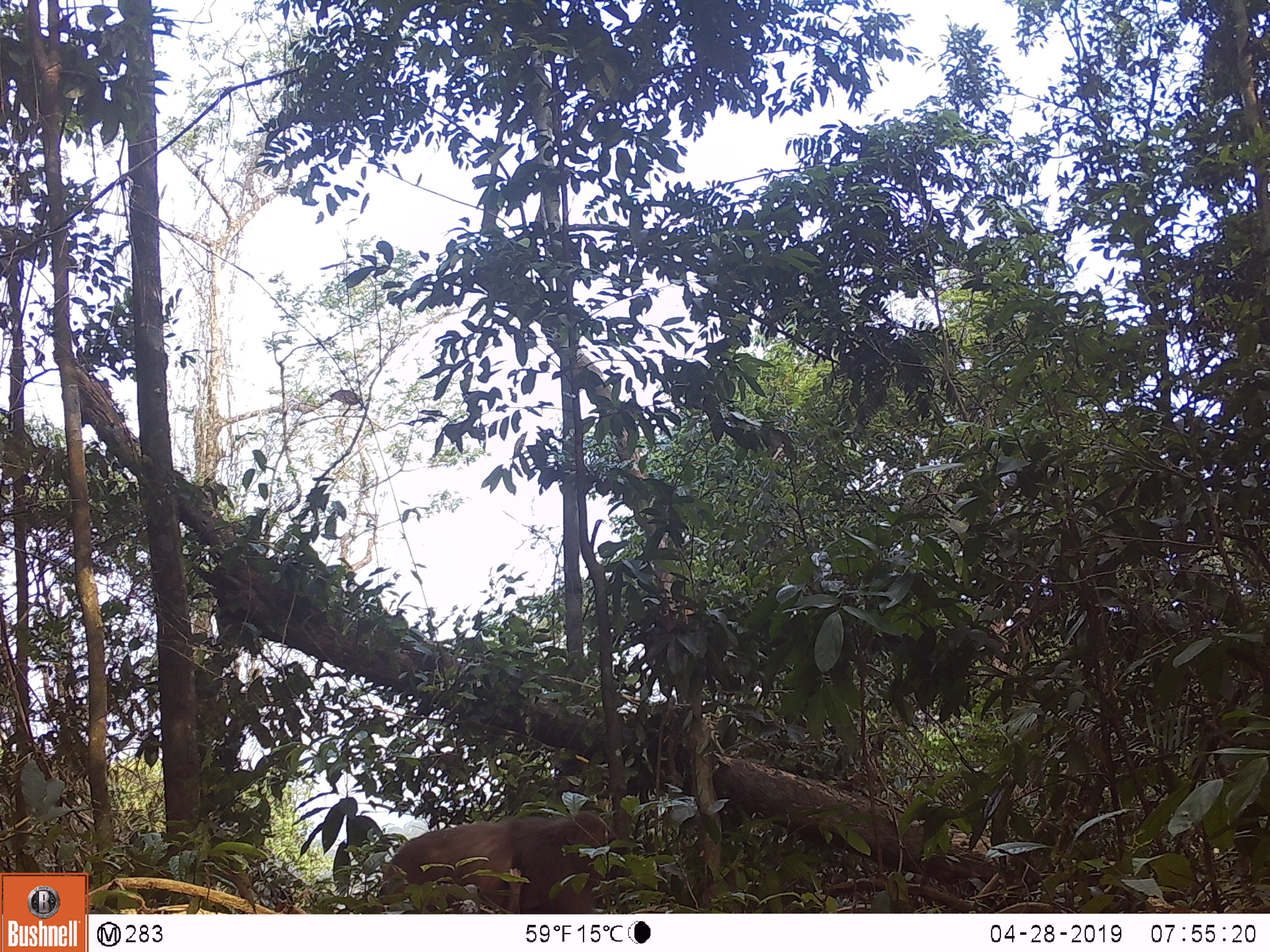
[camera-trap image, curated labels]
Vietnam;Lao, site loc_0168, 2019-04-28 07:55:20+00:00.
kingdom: Animalia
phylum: Chordata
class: Mammalia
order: Primates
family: Cercopithecidae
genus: Macaca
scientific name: Macaca arctoides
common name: stump-tailed macaque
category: stump tailed macaque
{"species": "stump tailed macaque (stump-tailed macaque) (Macaca arctoides)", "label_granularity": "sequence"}